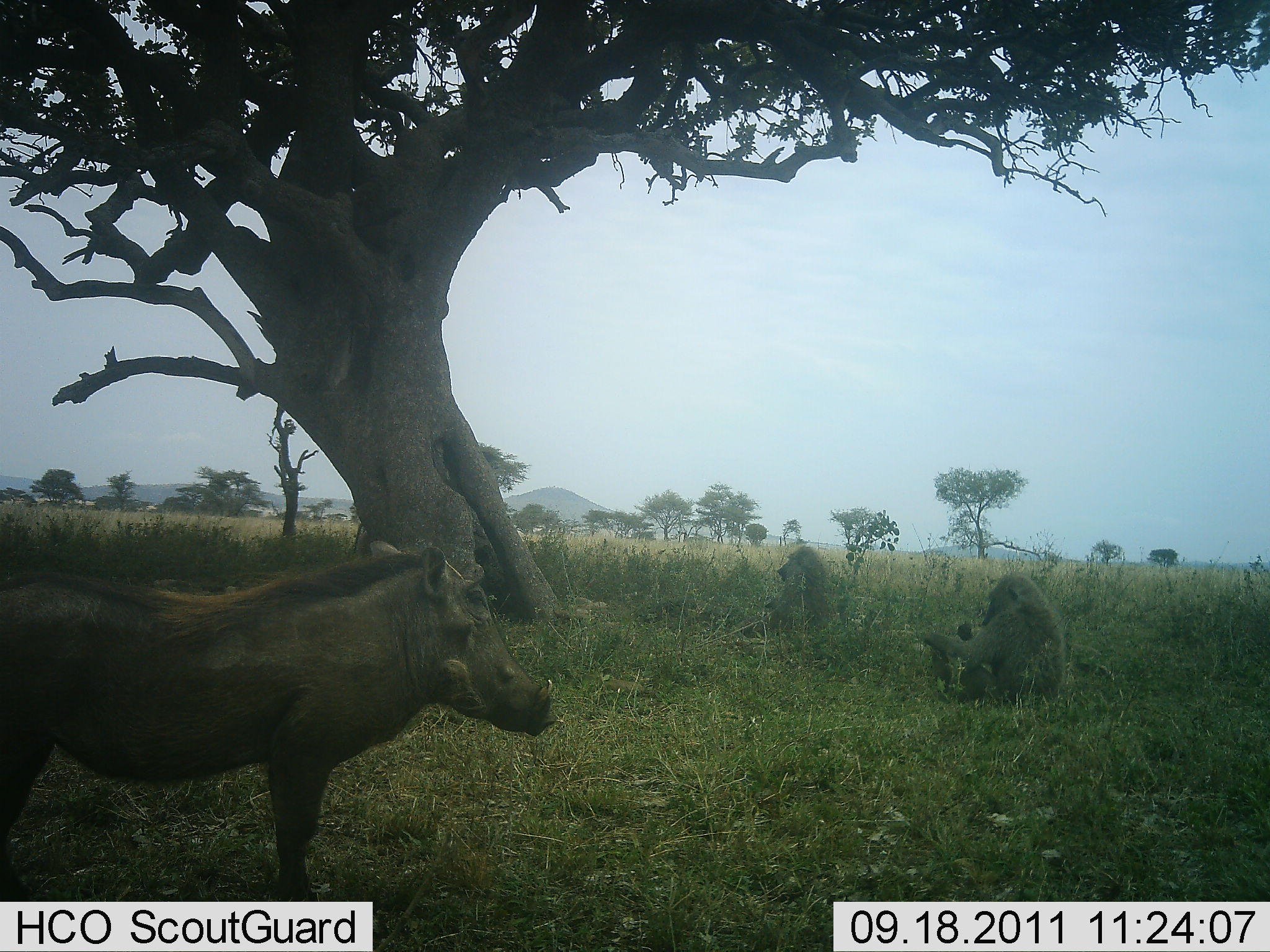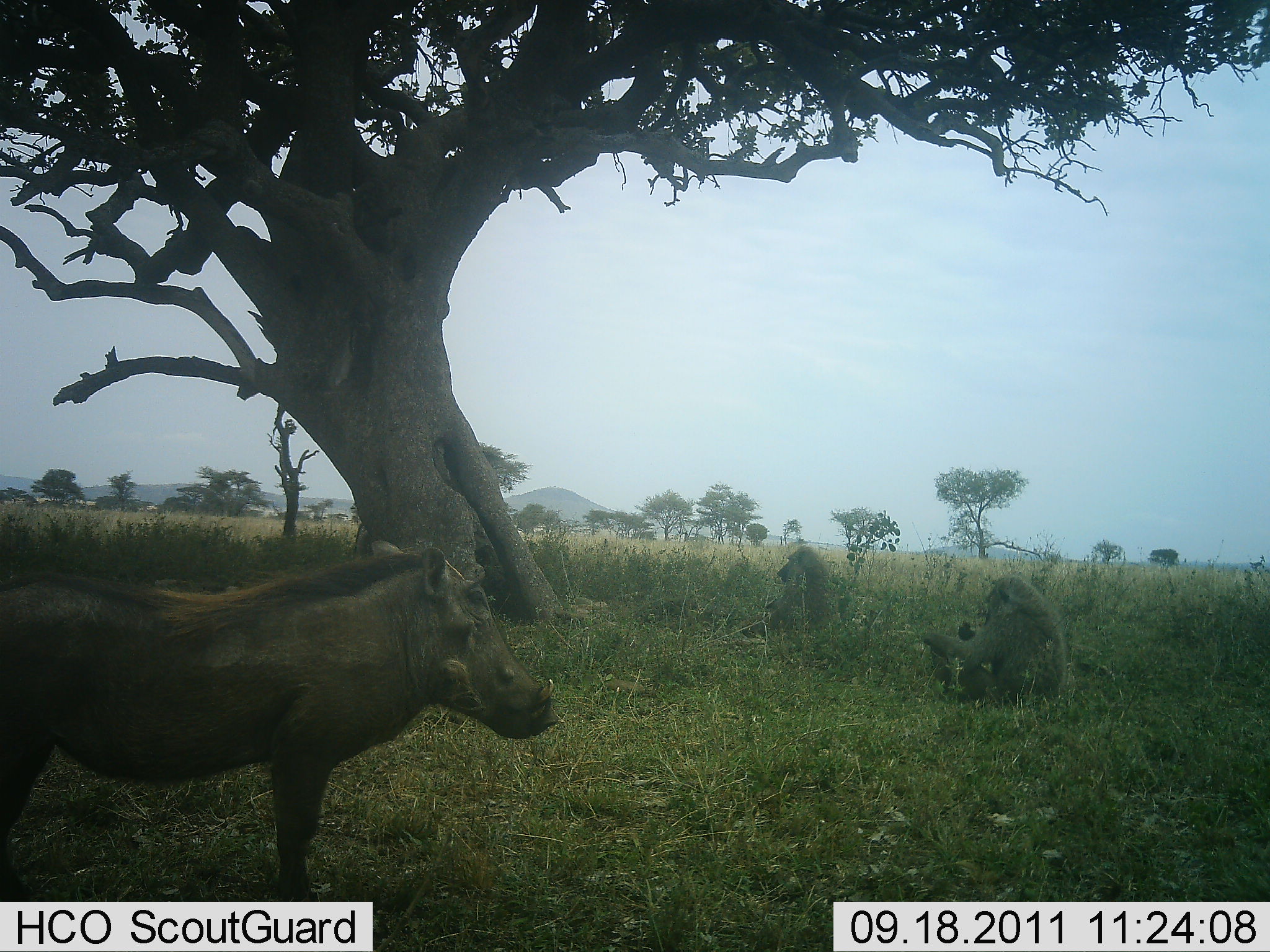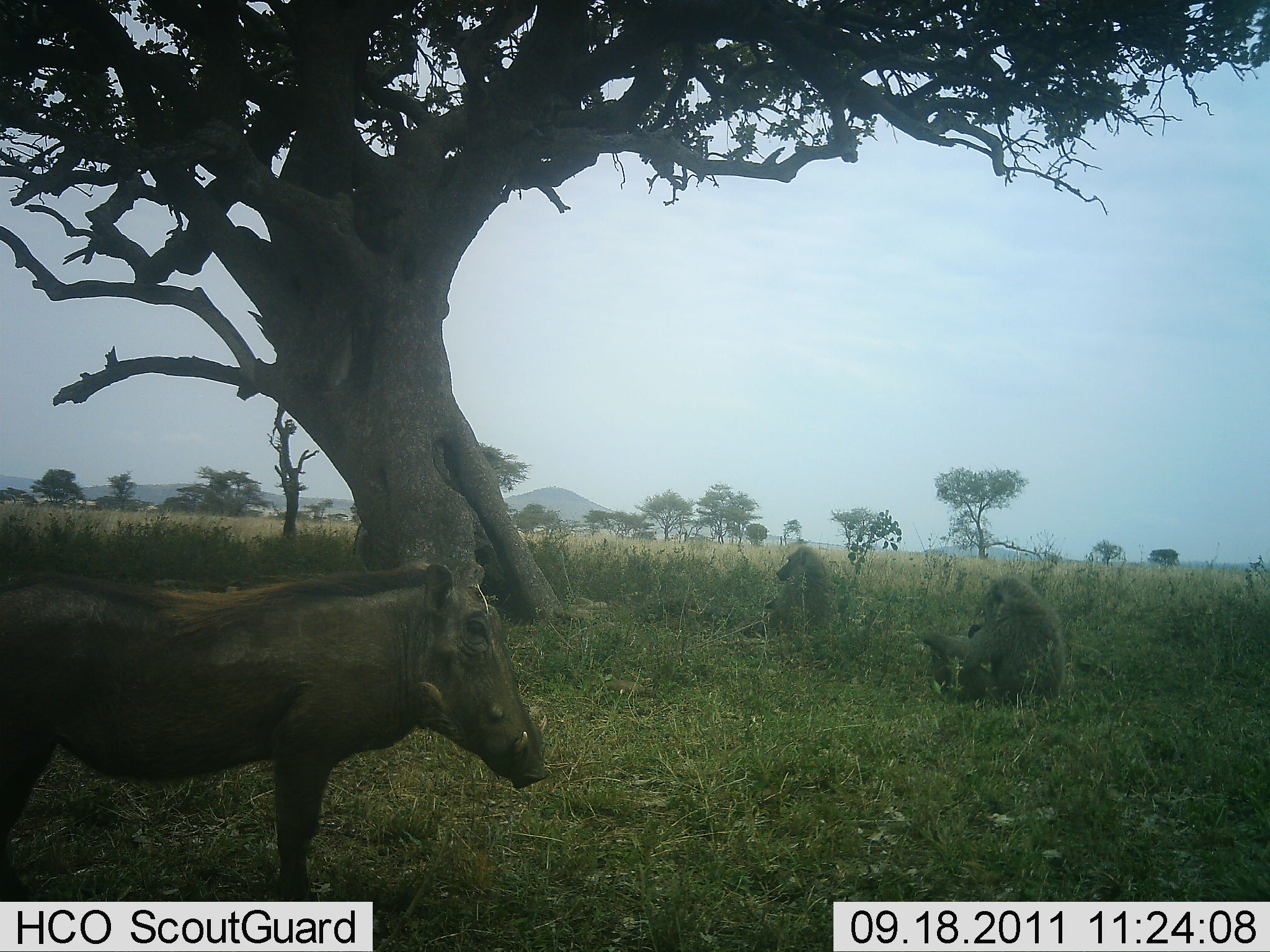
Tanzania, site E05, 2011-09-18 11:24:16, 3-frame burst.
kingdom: Animalia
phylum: Chordata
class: Mammalia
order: Primates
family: Cercopithecidae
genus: Papio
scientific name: Papio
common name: baboon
Baboon (Papio), count 2. Behavior (volunteer vote fractions): standing 9%, resting 82%, moving 0%, interacting 9%. Young present (vote fraction): 0%. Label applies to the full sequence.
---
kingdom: Animalia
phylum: Chordata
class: Mammalia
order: Artiodactyla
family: Suidae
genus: Phacochoerus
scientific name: Phacochoerus africanus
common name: warthog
Warthog (Phacochoerus africanus), count 1. Behavior (volunteer vote fractions): standing 92%, resting 0%, moving 0%, interacting 0%. Young present (vote fraction): 0%. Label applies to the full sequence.